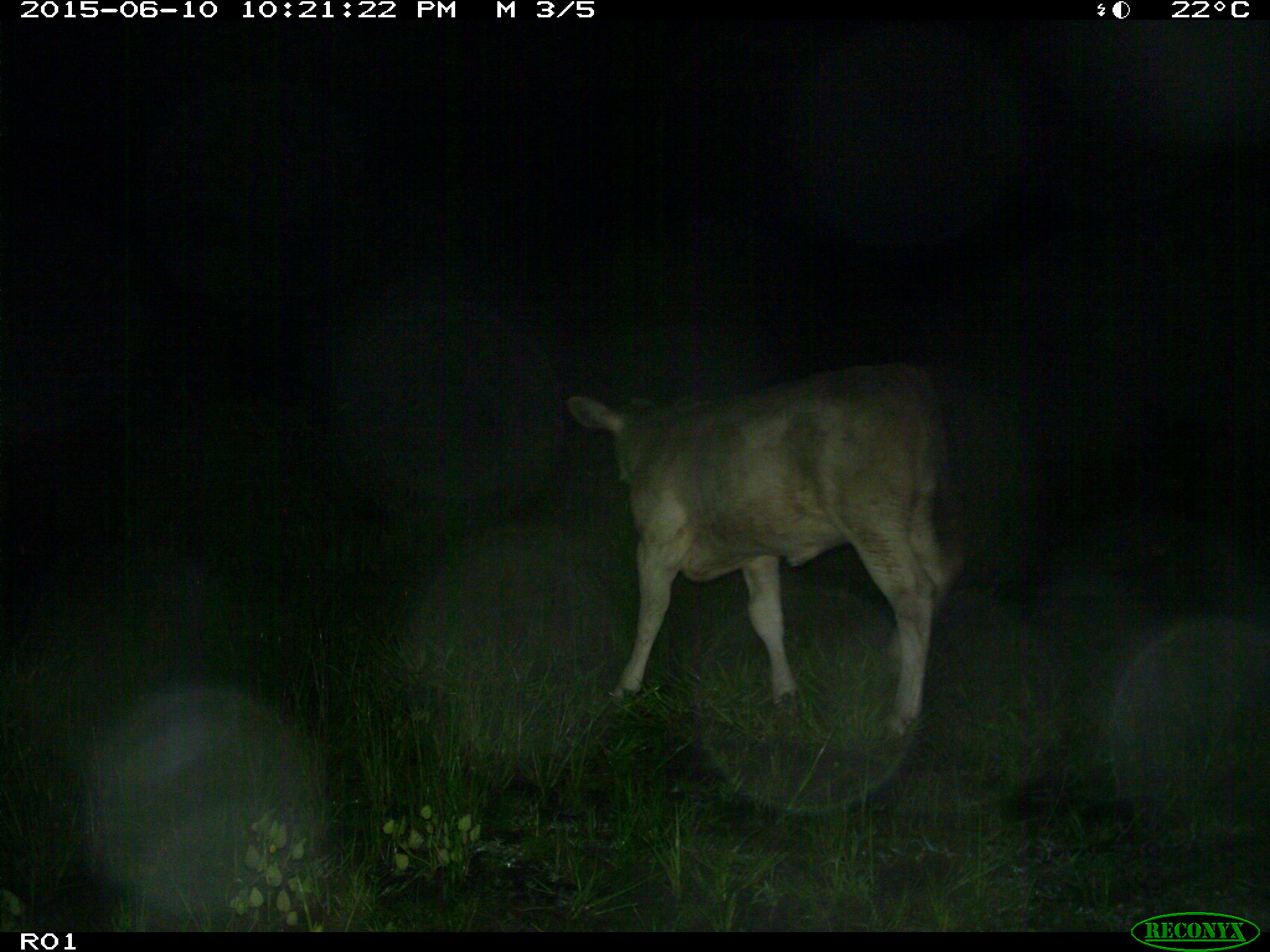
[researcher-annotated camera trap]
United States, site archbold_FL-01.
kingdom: Animalia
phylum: Chordata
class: Mammalia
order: Artiodactyla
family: Bovidae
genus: Bos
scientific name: Bos taurus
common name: domestic cow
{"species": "Bos taurus (domestic cow)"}